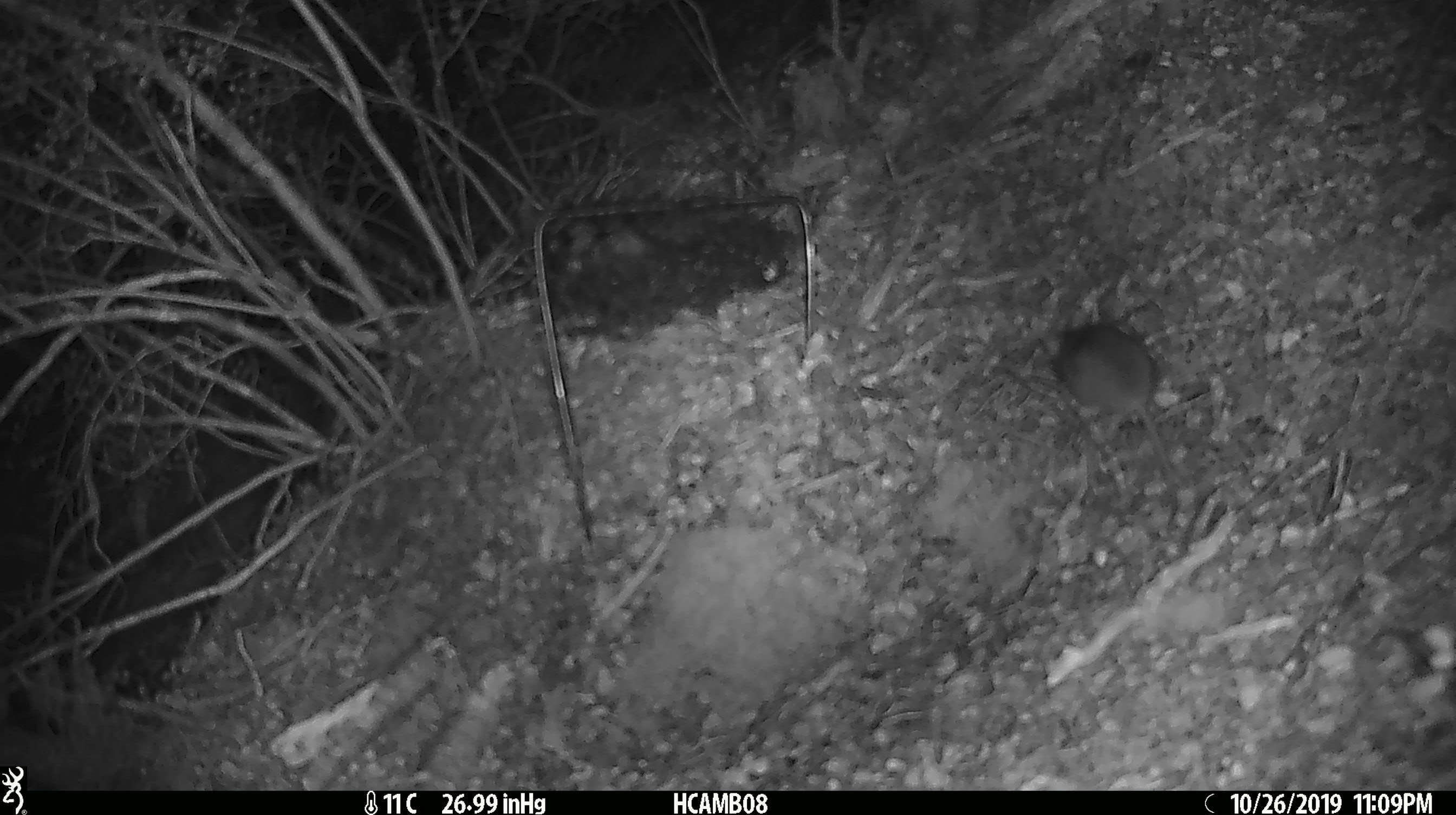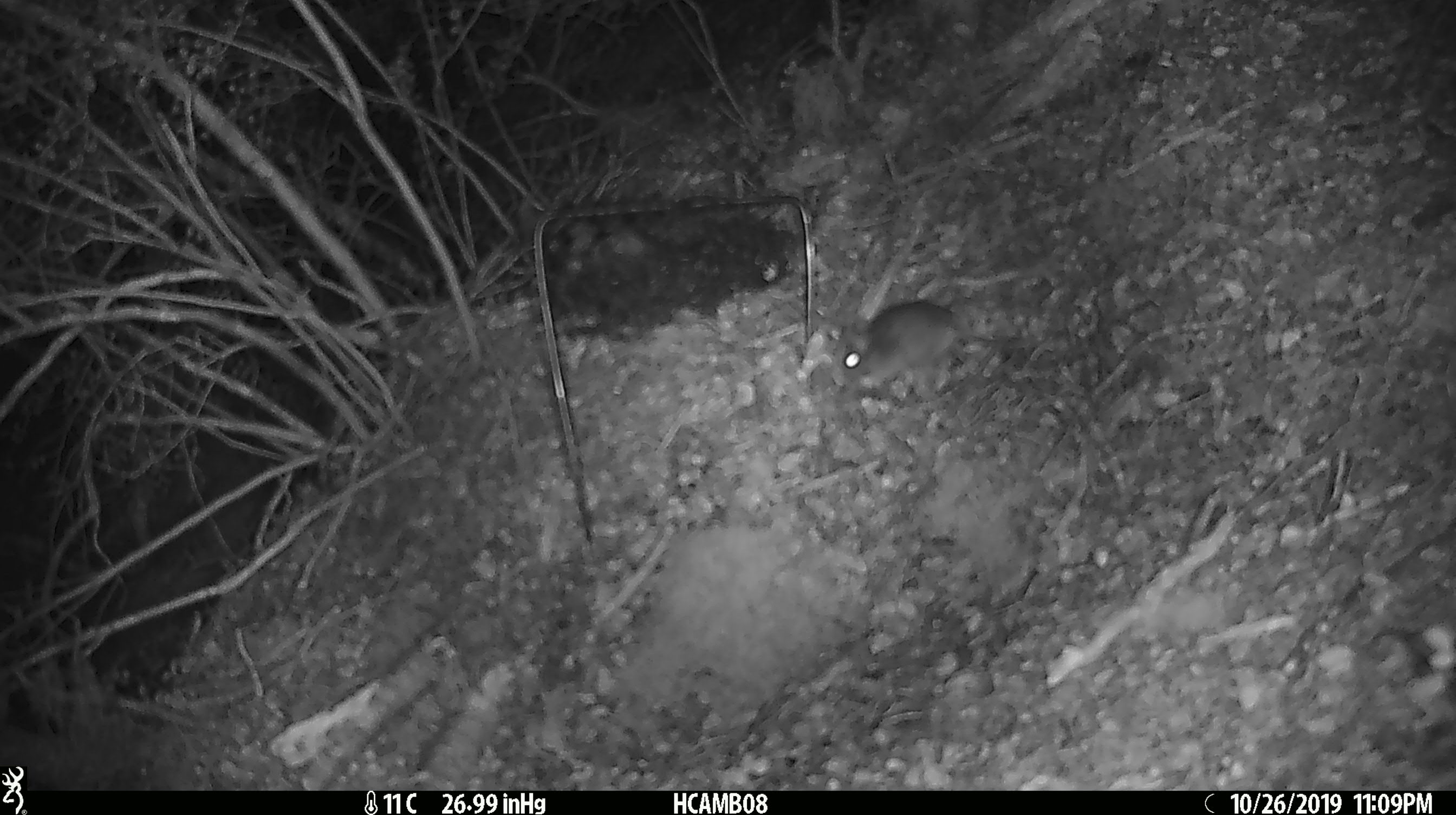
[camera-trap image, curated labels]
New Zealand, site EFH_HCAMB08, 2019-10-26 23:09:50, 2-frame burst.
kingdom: Animalia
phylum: Chordata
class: Mammalia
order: Rodentia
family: Muridae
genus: Mus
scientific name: Mus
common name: mouse